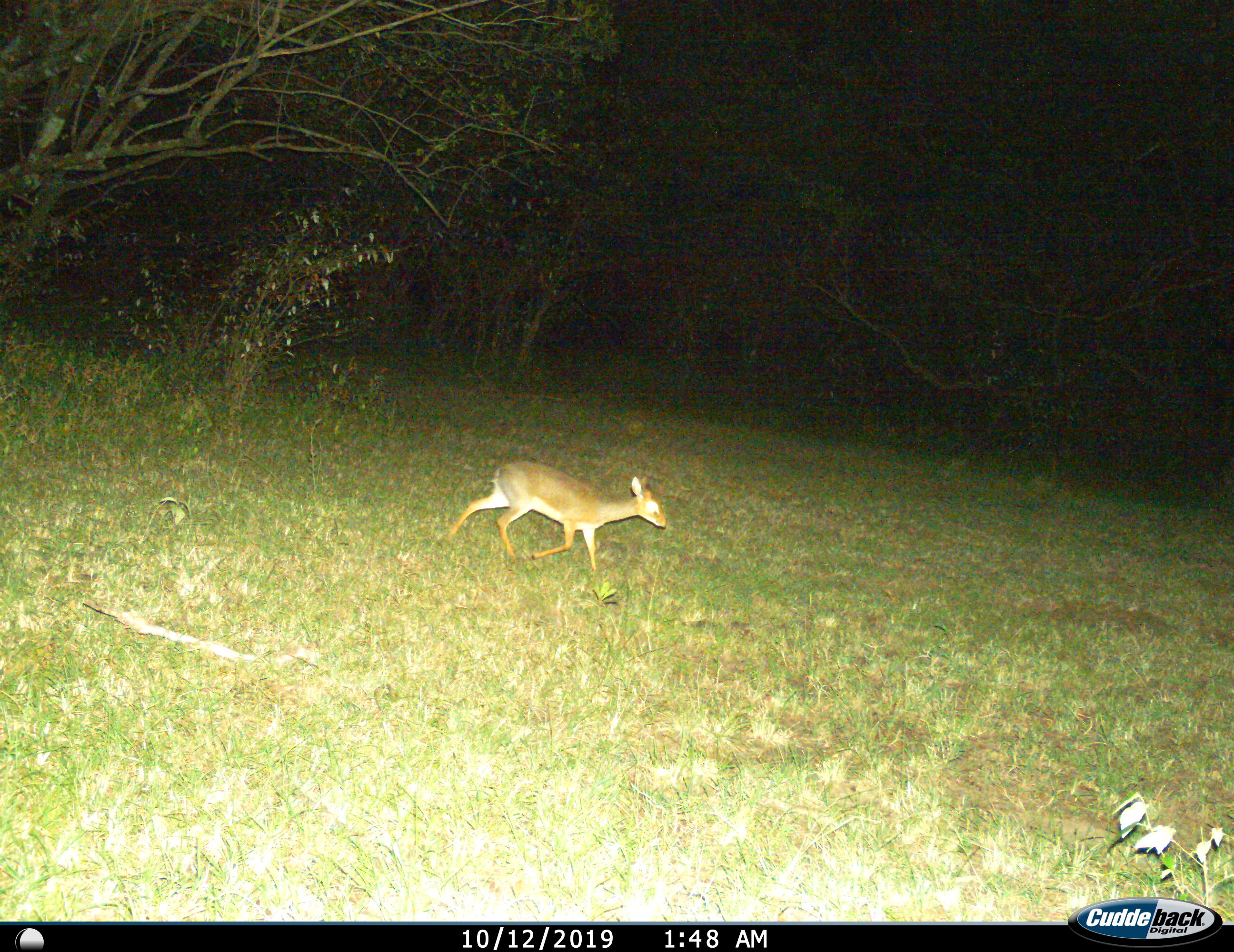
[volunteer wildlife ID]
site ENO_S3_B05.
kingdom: Animalia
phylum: Chordata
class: Mammalia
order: Artiodactyla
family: Bovidae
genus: Madoqua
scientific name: Madoqua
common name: dik-dik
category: dikdik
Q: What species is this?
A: Dikdik (dik-dik) (Madoqua).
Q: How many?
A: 1.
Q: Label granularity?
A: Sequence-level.